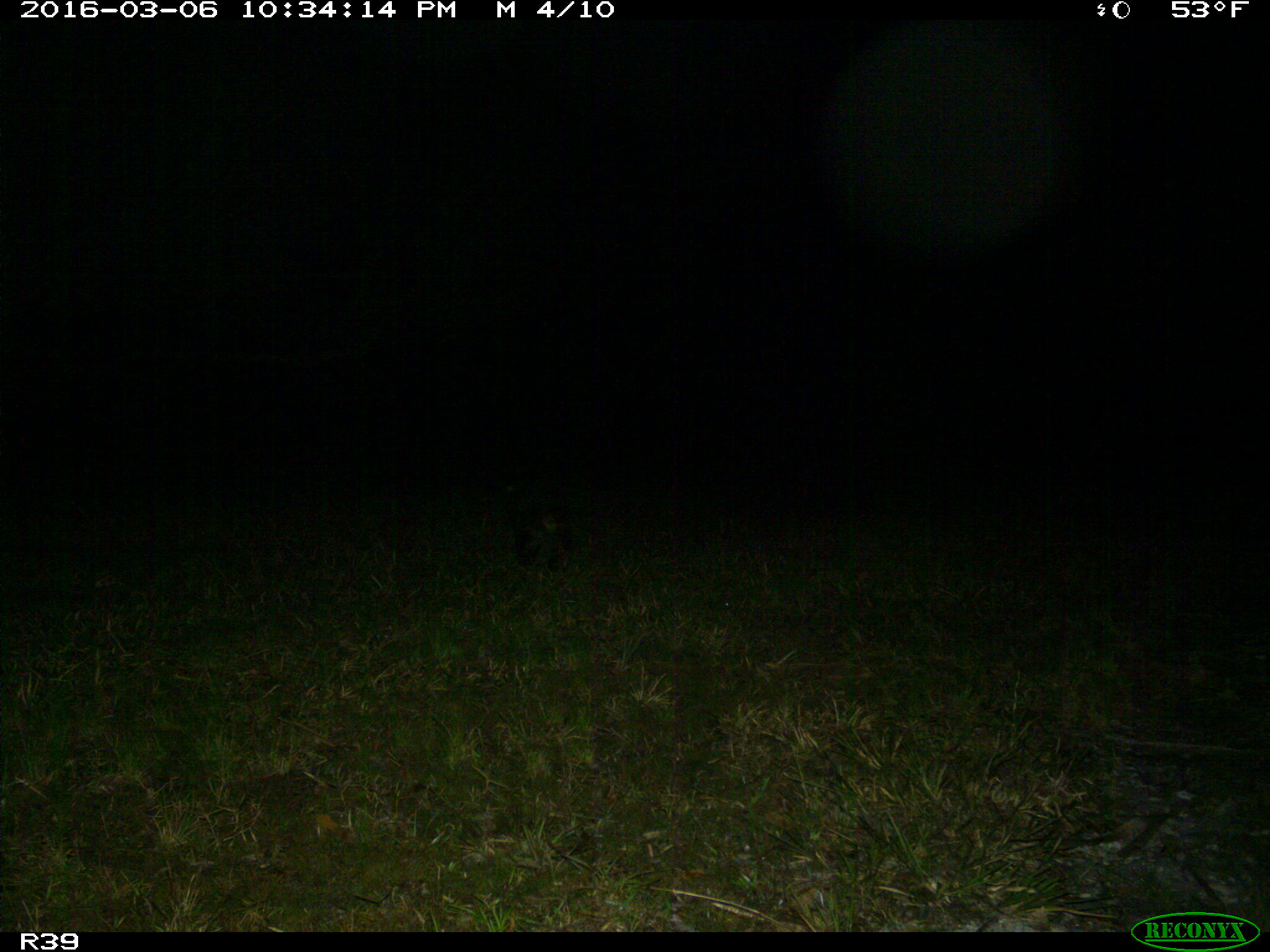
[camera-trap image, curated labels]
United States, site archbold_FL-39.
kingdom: Animalia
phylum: Chordata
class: Mammalia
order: Carnivora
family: Procyonidae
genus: Procyon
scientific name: Procyon lotor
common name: common raccoon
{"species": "Procyon lotor (common raccoon)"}